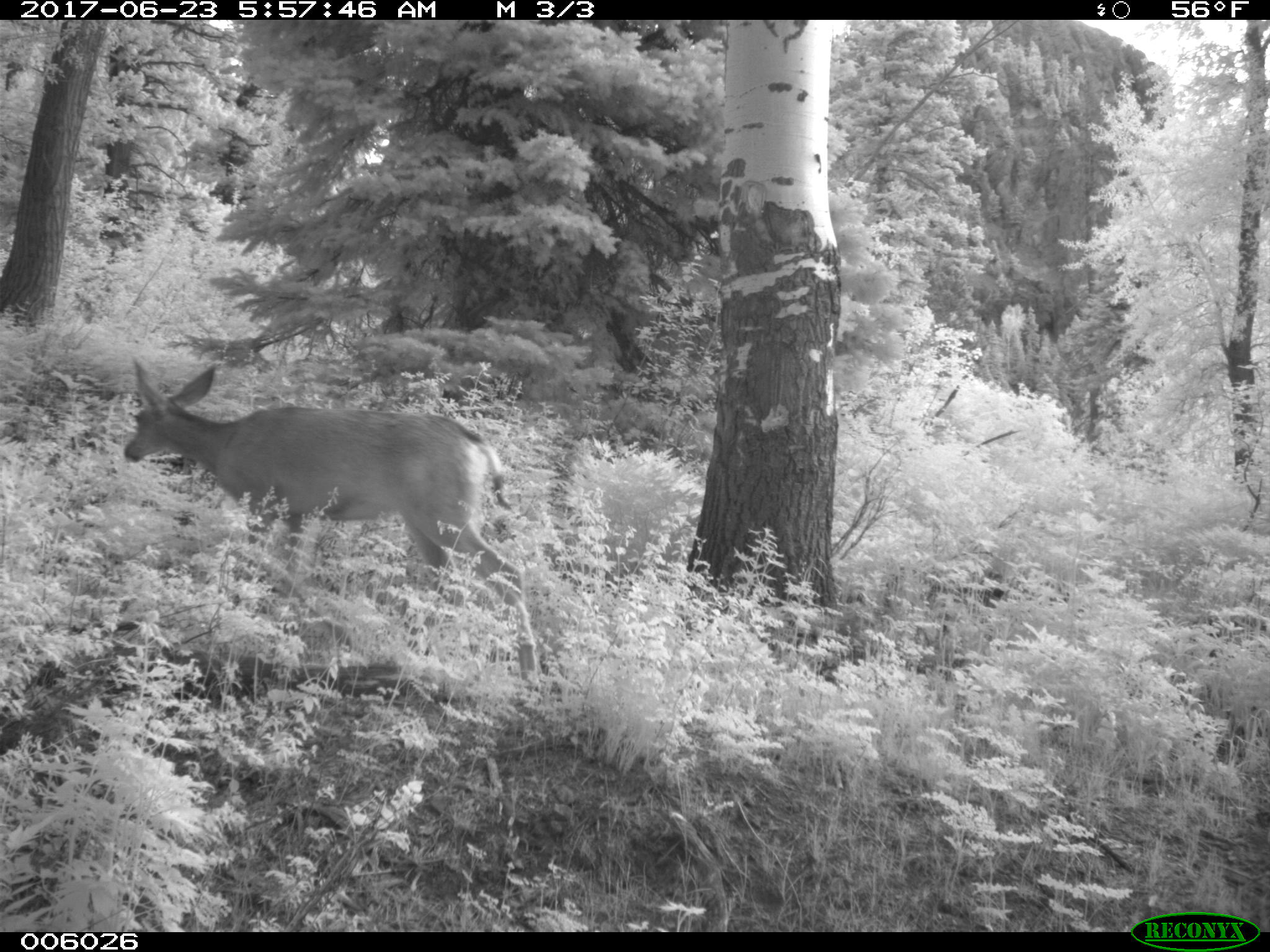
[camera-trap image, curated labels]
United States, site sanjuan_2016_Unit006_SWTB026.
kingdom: Animalia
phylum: Chordata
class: Mammalia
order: Artiodactyla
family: Cervidae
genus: Odocoileus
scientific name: Odocoileus hemionus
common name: mule deer